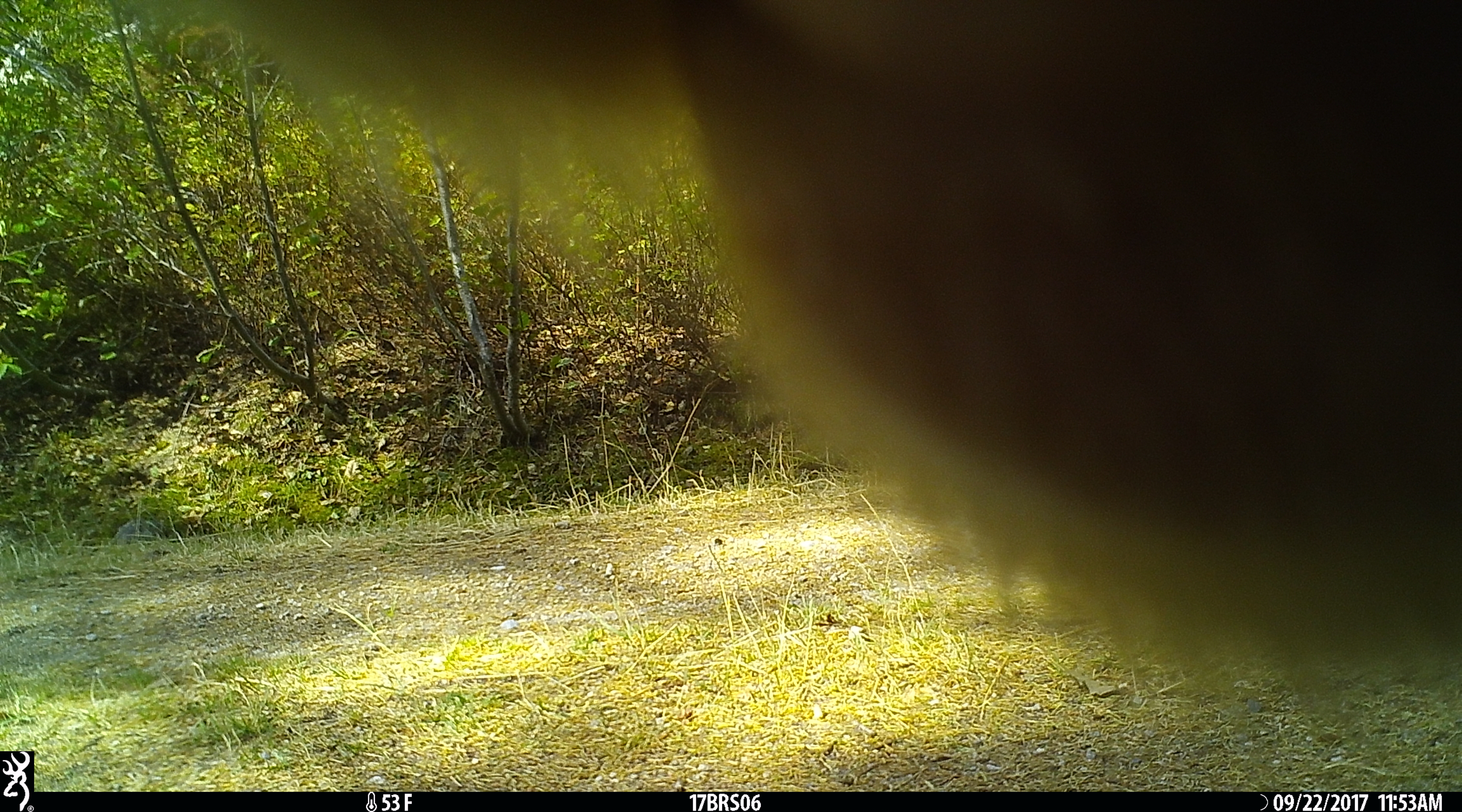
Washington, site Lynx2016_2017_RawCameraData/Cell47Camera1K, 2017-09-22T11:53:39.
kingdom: Animalia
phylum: Chordata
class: Mammalia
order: Artiodactyla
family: Bovidae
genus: Bos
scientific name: Bos taurus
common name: domestic cattle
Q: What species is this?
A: Domestic cattle (Bos taurus).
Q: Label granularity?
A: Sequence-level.